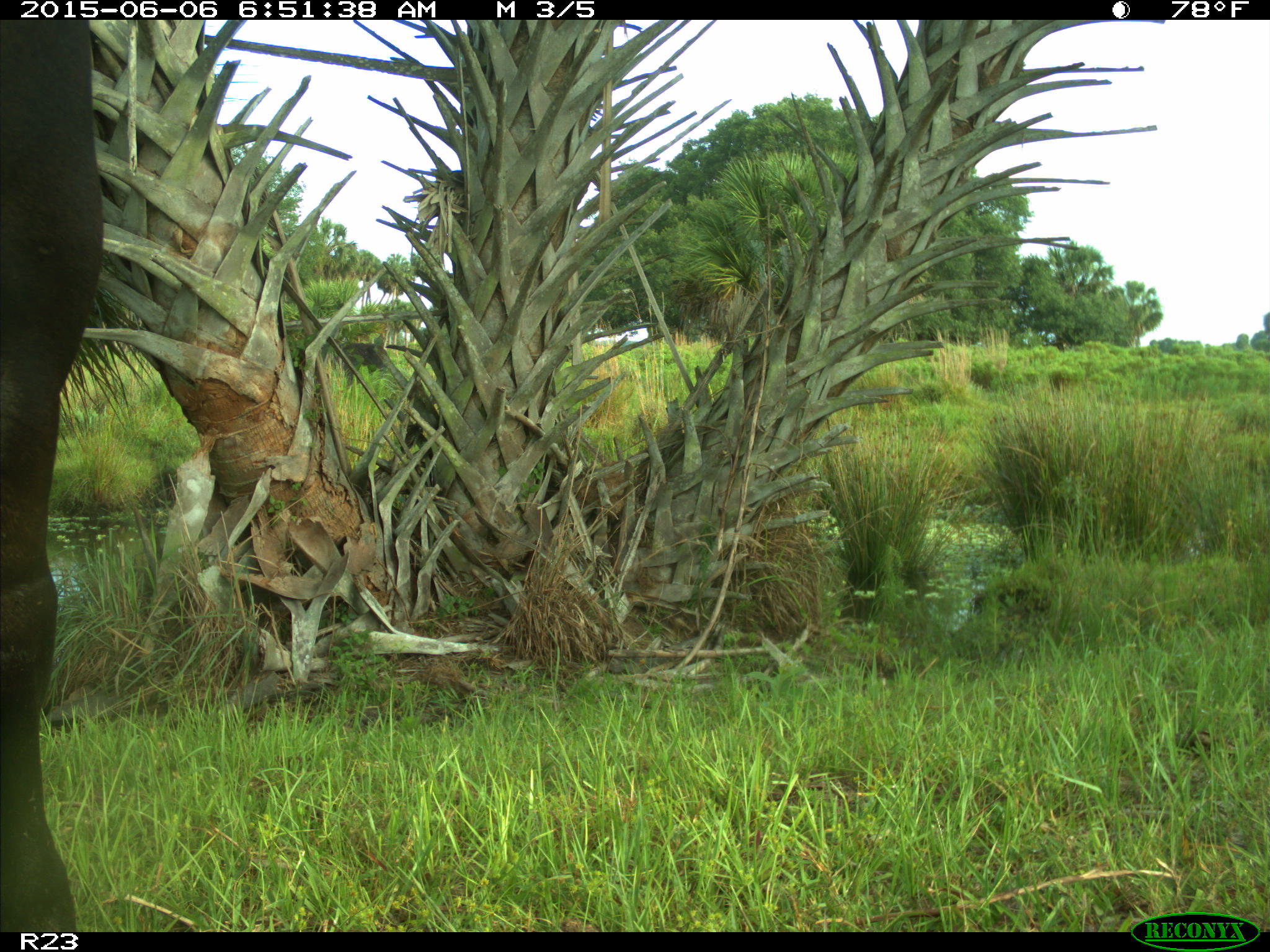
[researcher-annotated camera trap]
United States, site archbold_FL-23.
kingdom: Animalia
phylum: Chordata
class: Mammalia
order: Artiodactyla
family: Bovidae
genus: Bos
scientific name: Bos taurus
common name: domestic cow